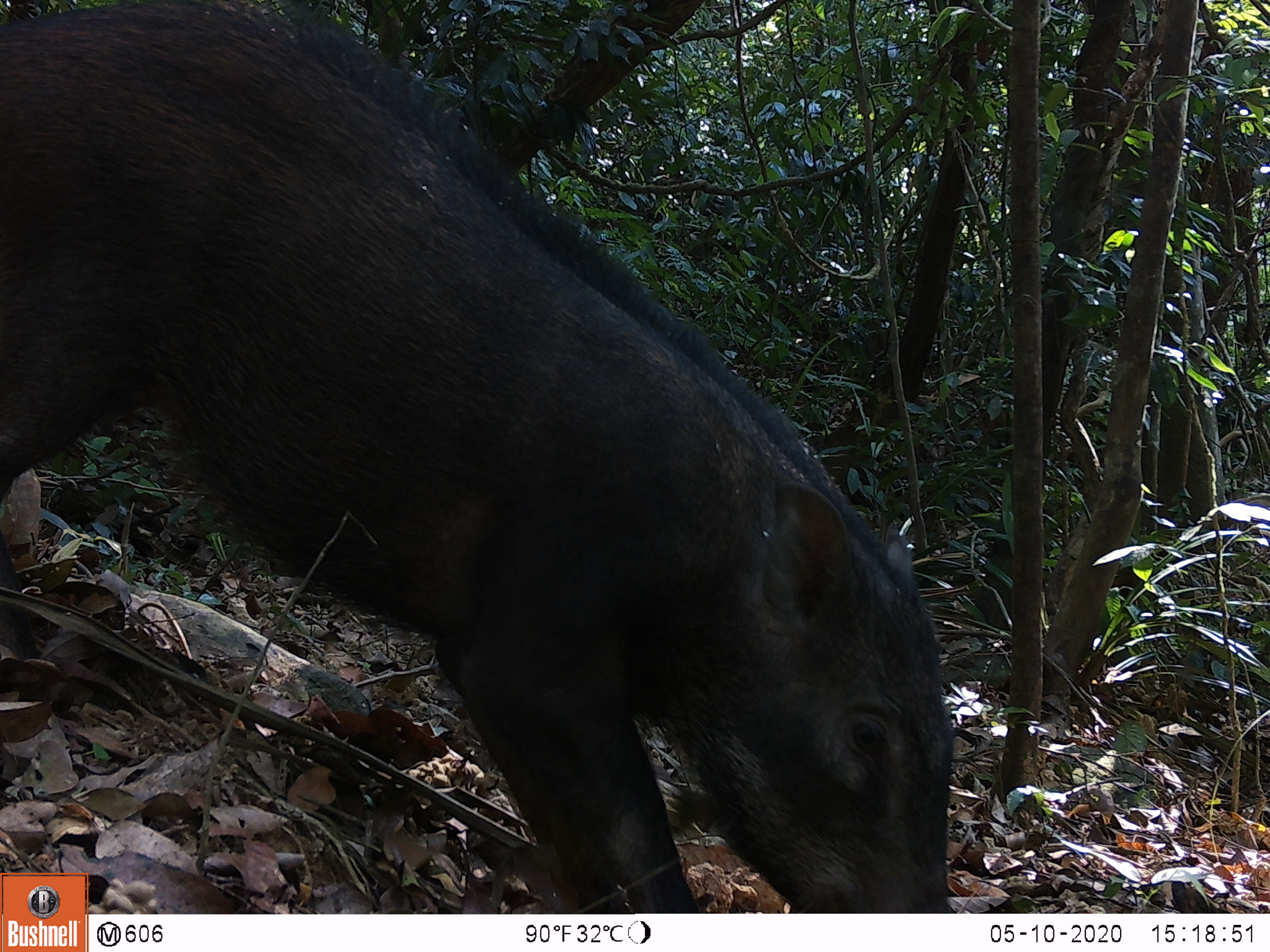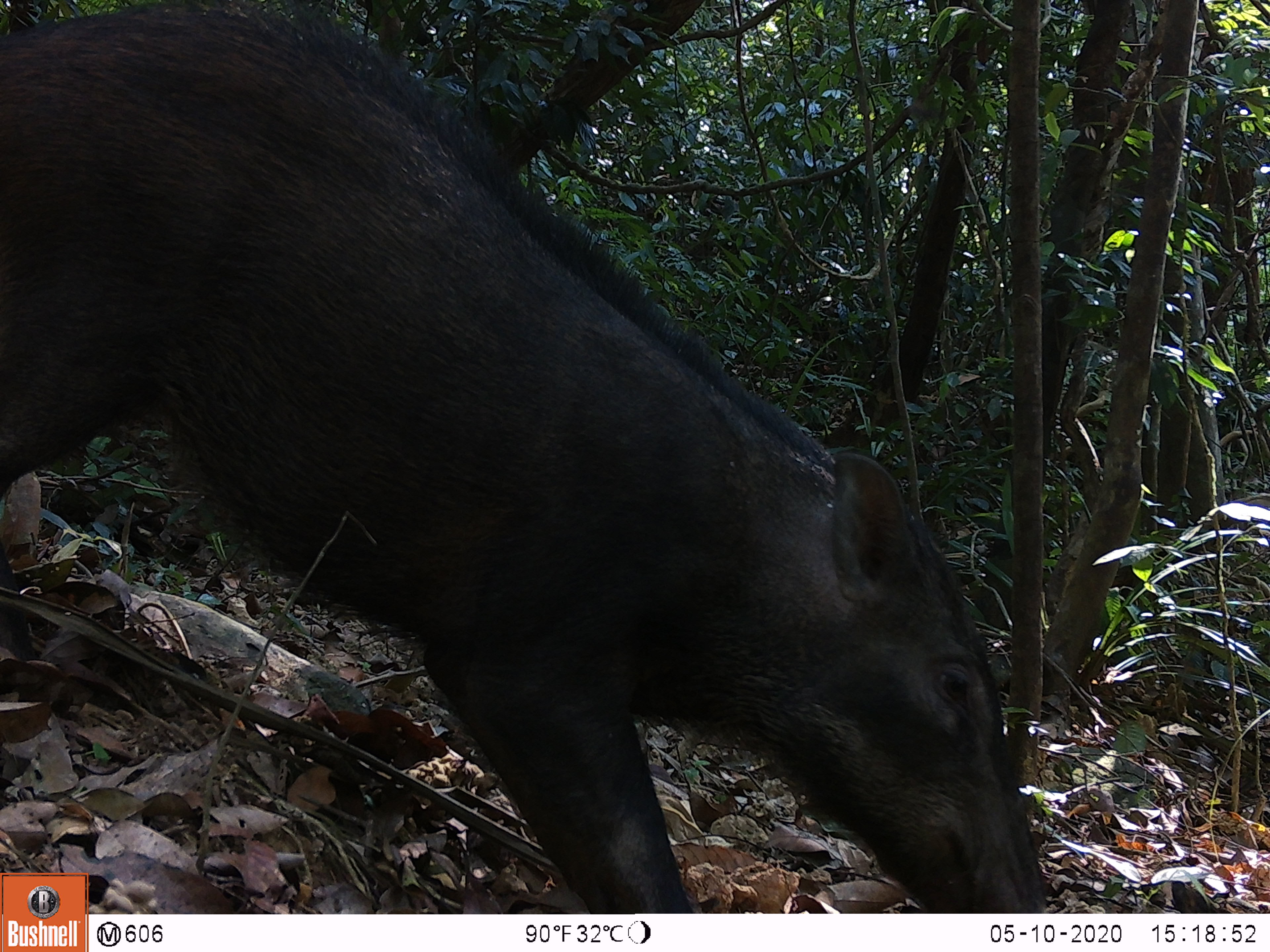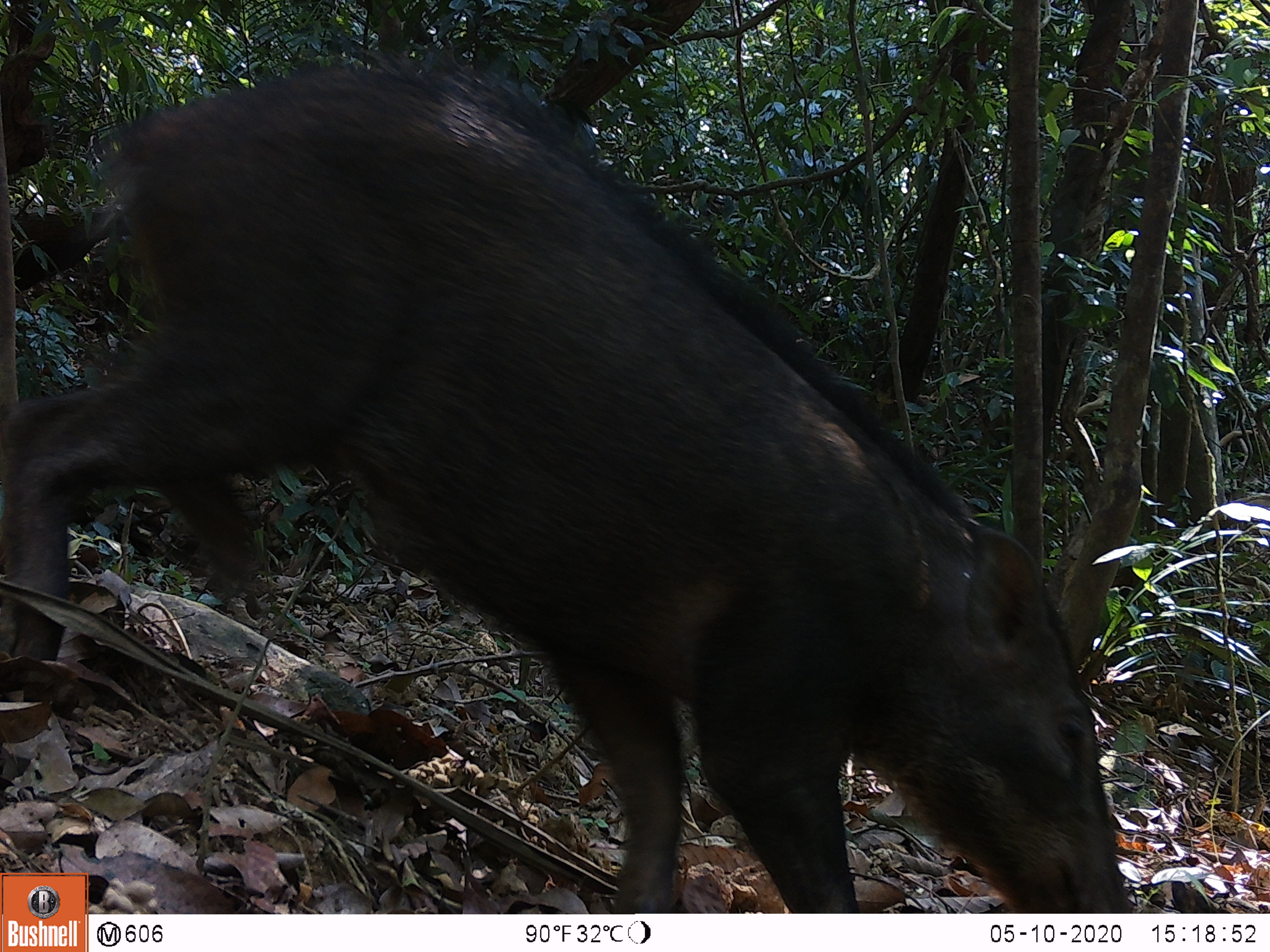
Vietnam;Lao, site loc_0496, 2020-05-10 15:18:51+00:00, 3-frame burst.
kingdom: Animalia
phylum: Chordata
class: Mammalia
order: Artiodactyla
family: Suidae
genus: Sus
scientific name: Sus scrofa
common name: eurasian wild pig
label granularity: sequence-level